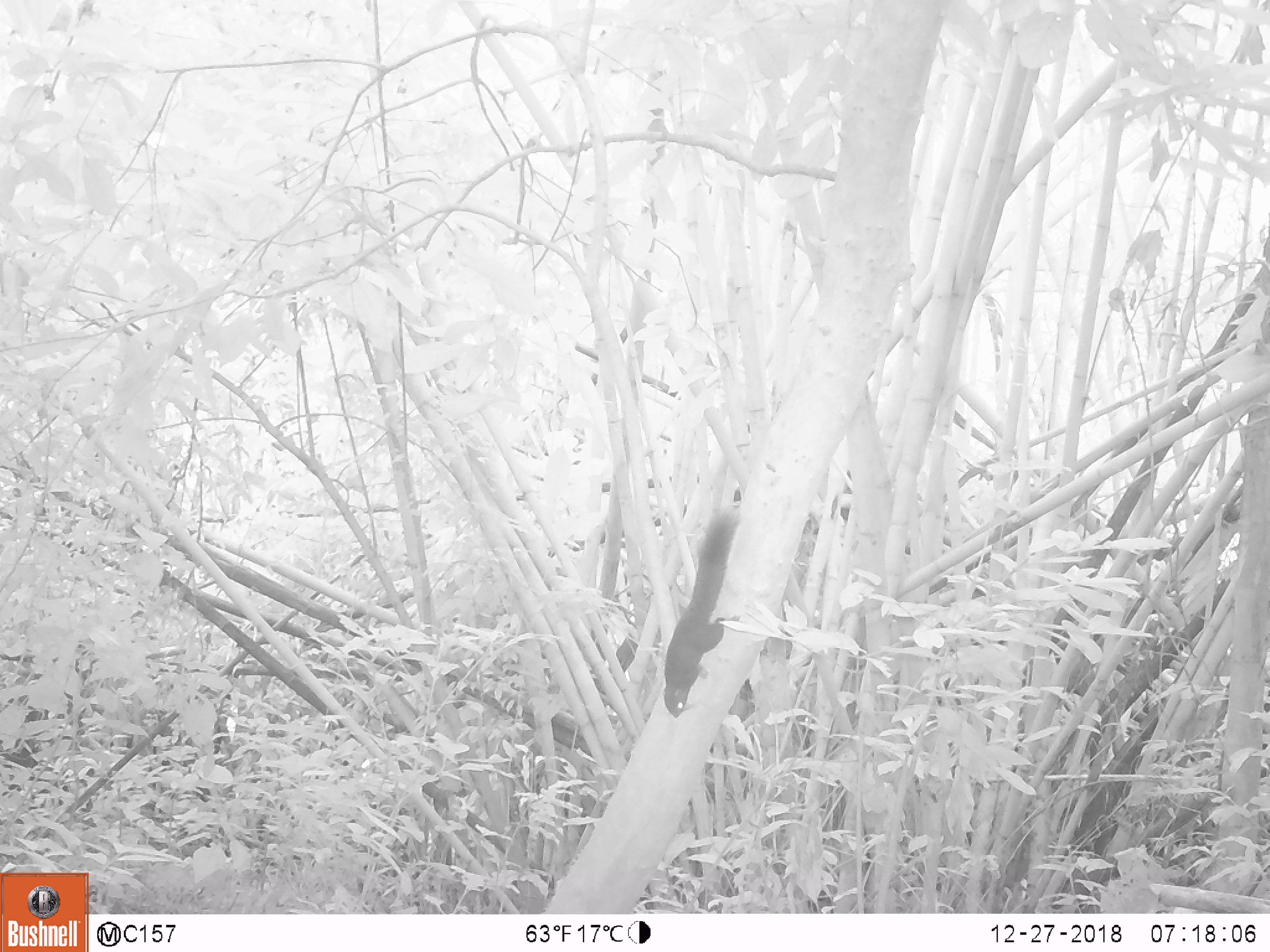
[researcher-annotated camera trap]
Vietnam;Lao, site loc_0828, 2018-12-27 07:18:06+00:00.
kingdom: Animalia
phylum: Chordata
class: Mammalia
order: Rodentia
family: Sciuridae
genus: Sciurus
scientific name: Sciurus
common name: squirrel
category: unidentified squirrel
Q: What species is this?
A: Unidentified squirrel (squirrel) (Sciurus).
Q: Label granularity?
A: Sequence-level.